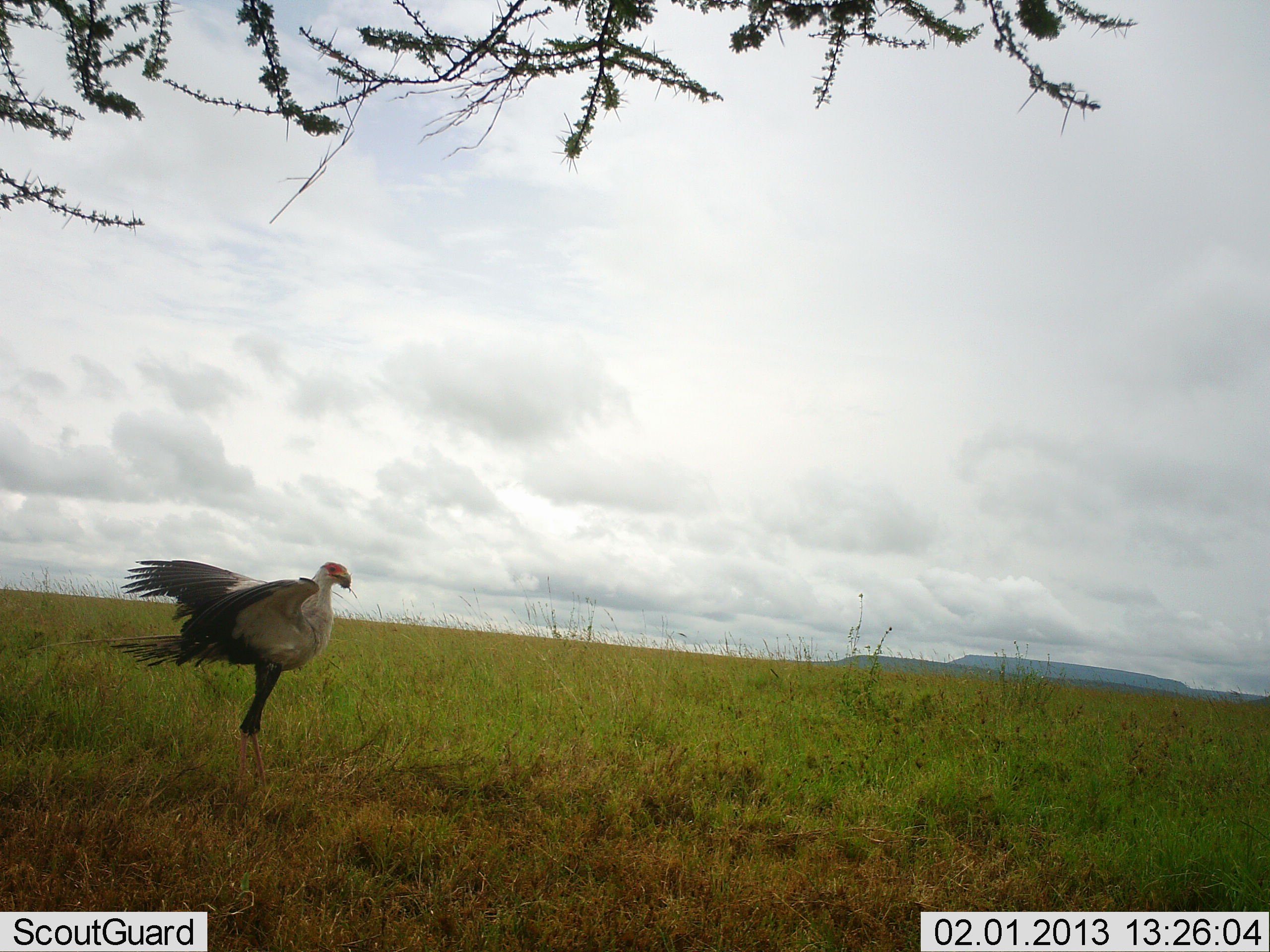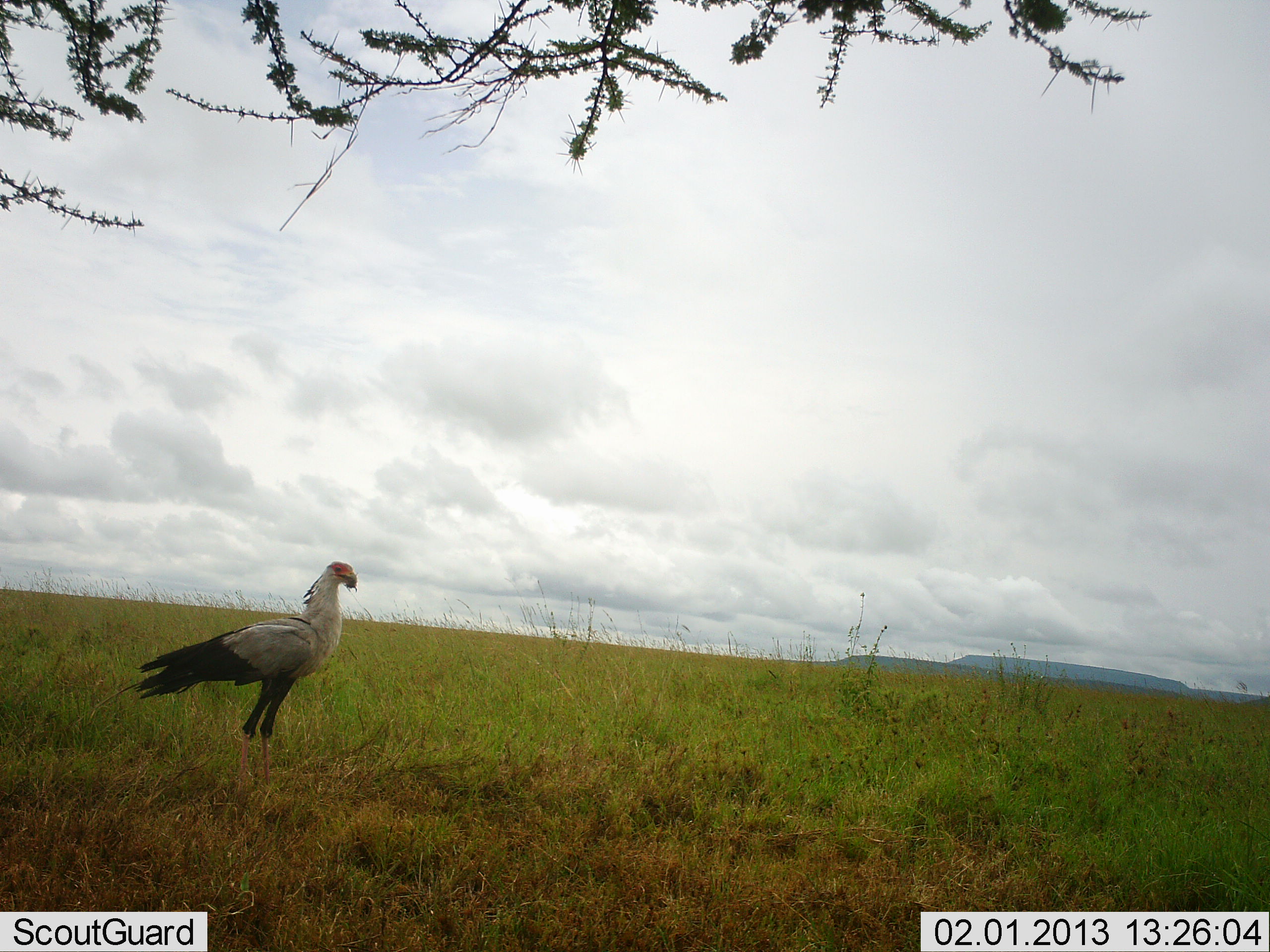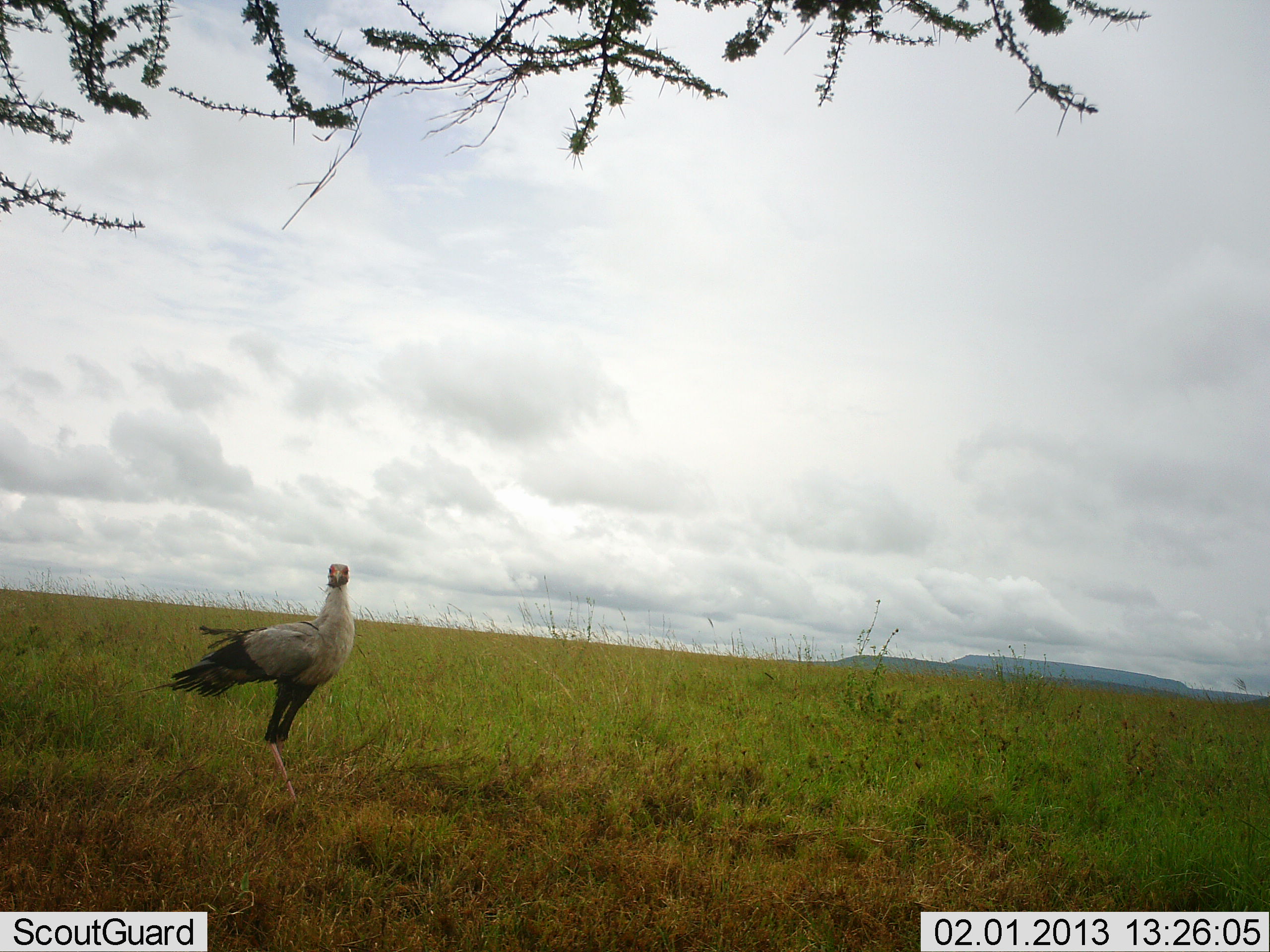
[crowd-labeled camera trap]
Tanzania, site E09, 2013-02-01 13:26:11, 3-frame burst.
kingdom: Animalia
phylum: Chordata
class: Aves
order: Accipitriformes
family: Sagittariidae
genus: Sagittarius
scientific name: Sagittarius serpentarius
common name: secretary bird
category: secretarybird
Secretarybird (secretary bird) (Sagittarius serpentarius), count 1. Behavior (volunteer vote fractions): standing 78%, resting 4%, moving 17%, interacting 0%. Young present (vote fraction): 0%. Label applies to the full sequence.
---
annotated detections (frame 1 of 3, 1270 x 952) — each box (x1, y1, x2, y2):
animal: (40, 558, 352, 795)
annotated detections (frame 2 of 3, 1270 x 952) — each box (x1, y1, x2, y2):
animal: (100, 559, 358, 787)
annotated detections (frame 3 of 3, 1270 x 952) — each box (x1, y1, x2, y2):
animal: (122, 563, 355, 808)